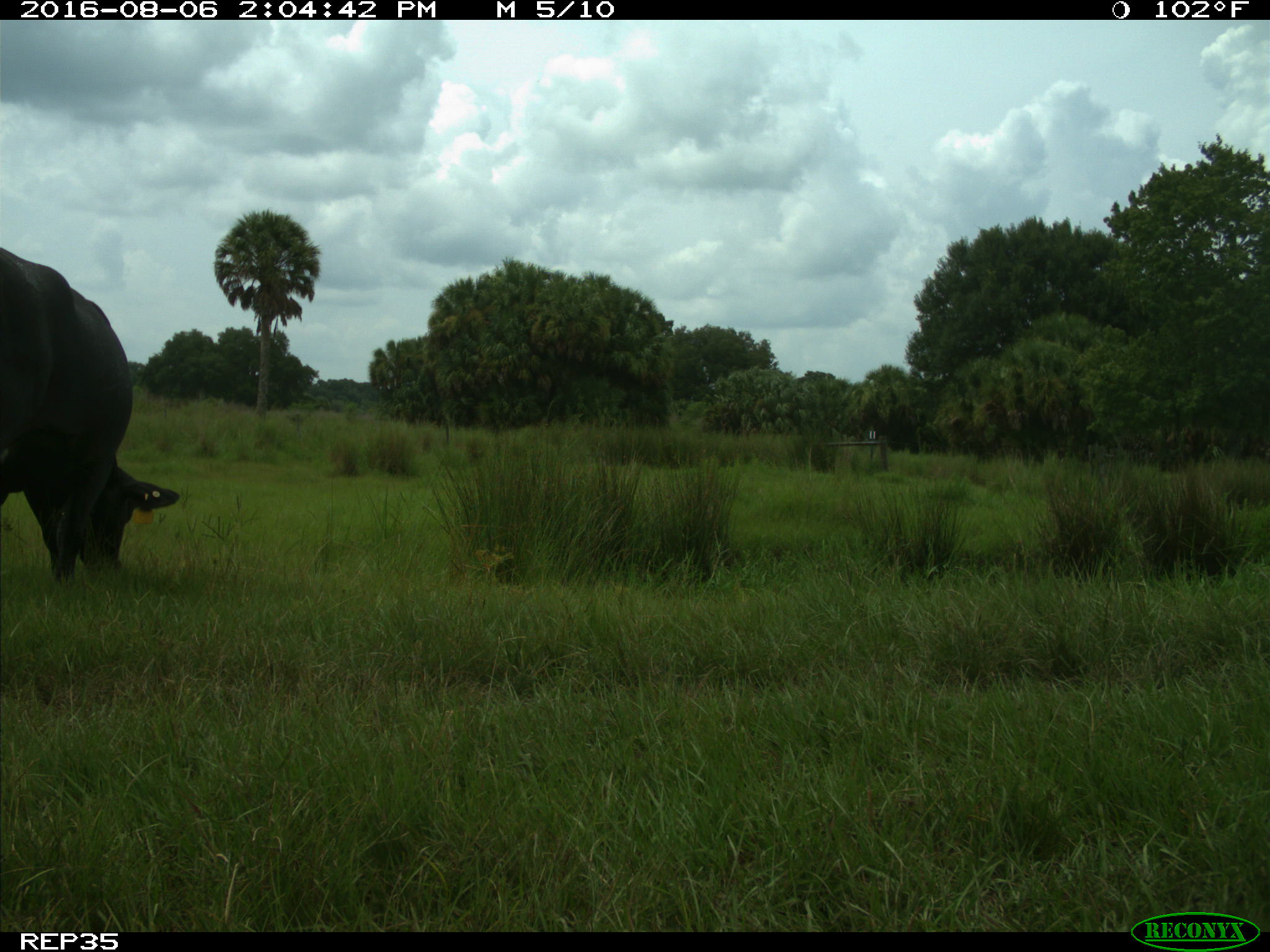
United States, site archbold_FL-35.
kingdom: Animalia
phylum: Chordata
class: Mammalia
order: Artiodactyla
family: Bovidae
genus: Bos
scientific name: Bos taurus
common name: domestic cow